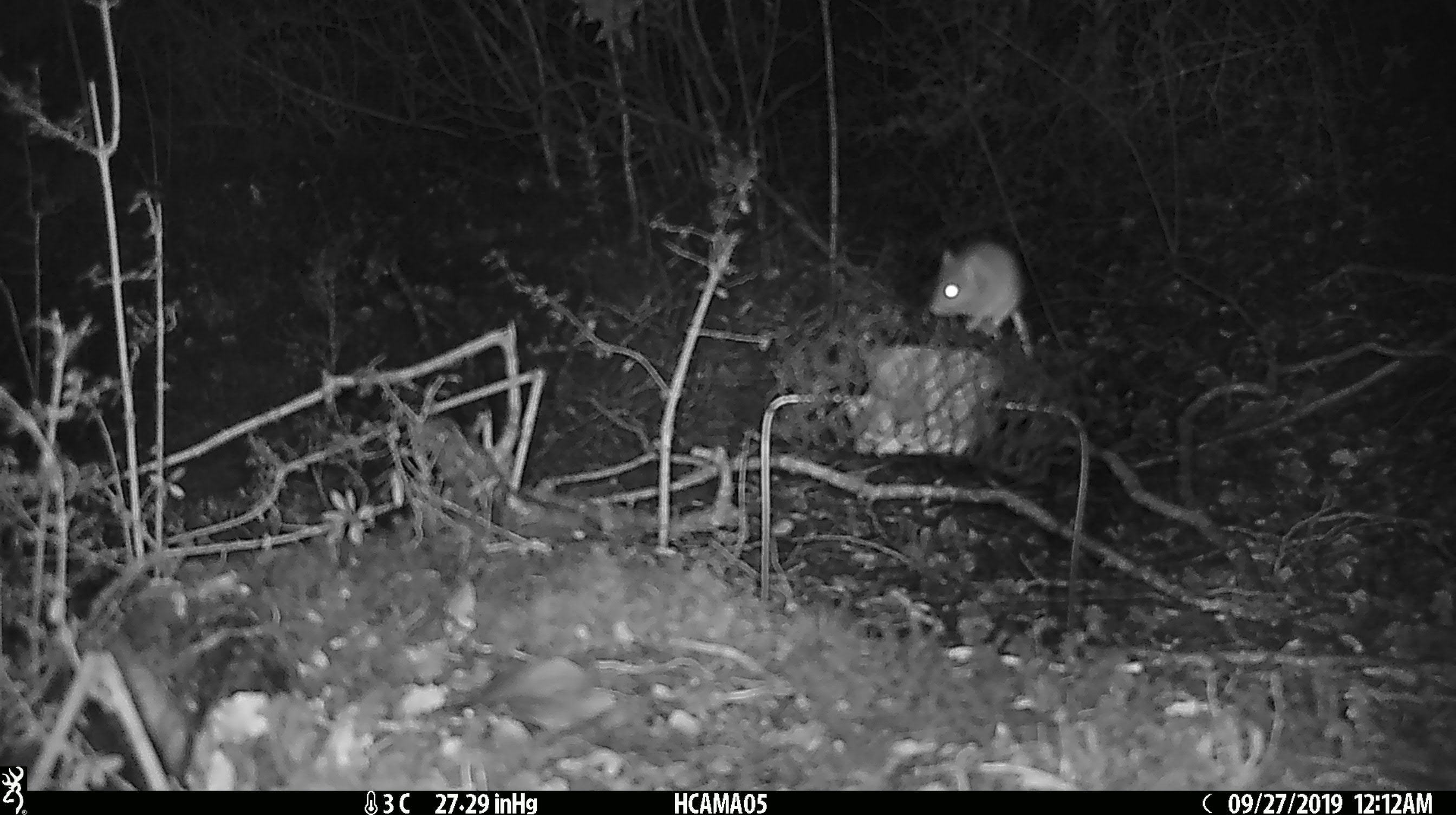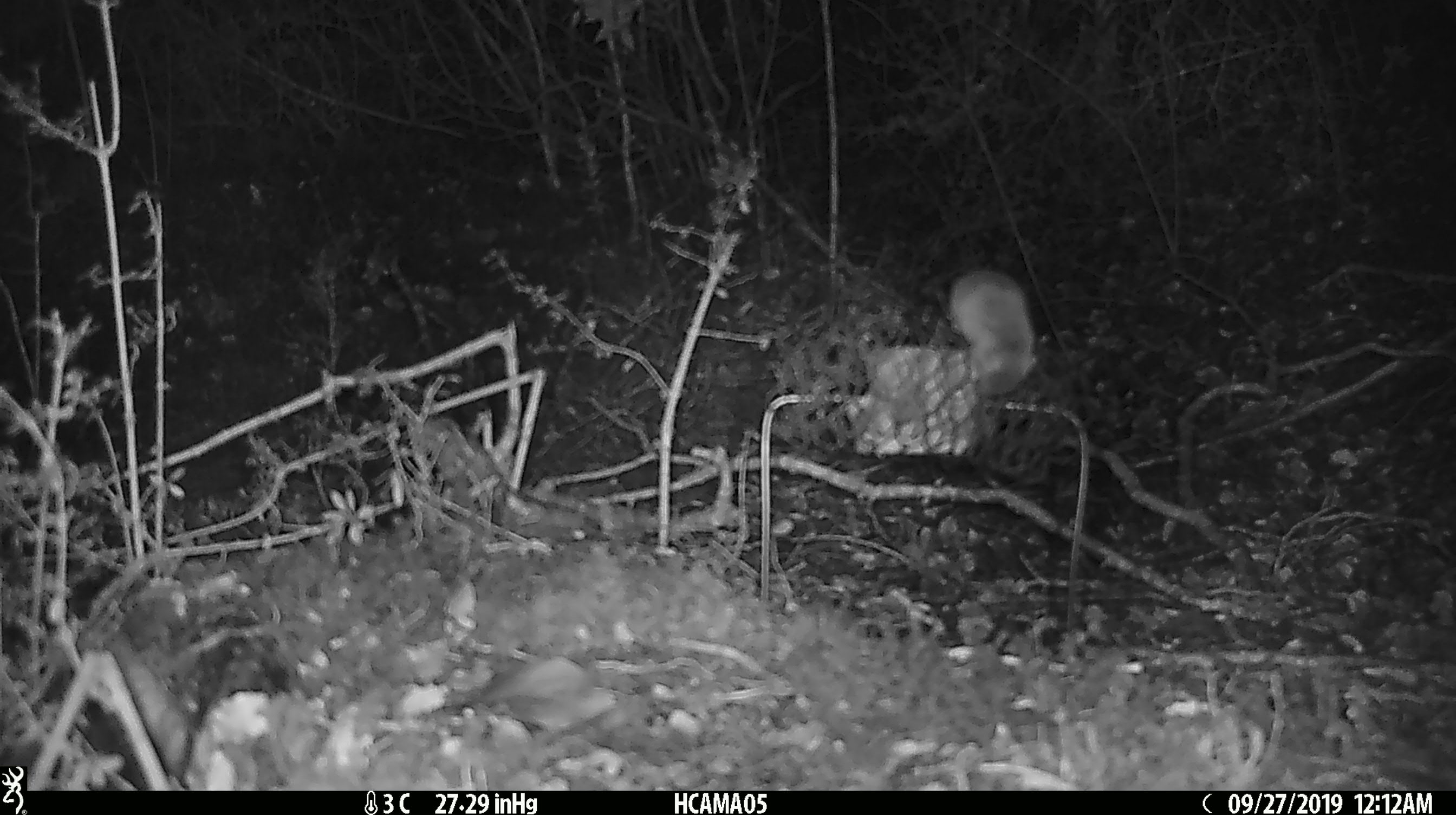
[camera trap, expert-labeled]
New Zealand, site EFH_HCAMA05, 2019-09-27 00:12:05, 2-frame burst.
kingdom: Animalia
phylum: Chordata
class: Mammalia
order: Rodentia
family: Muridae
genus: Mus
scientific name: Mus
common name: mouse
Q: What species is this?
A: Mouse (Mus).